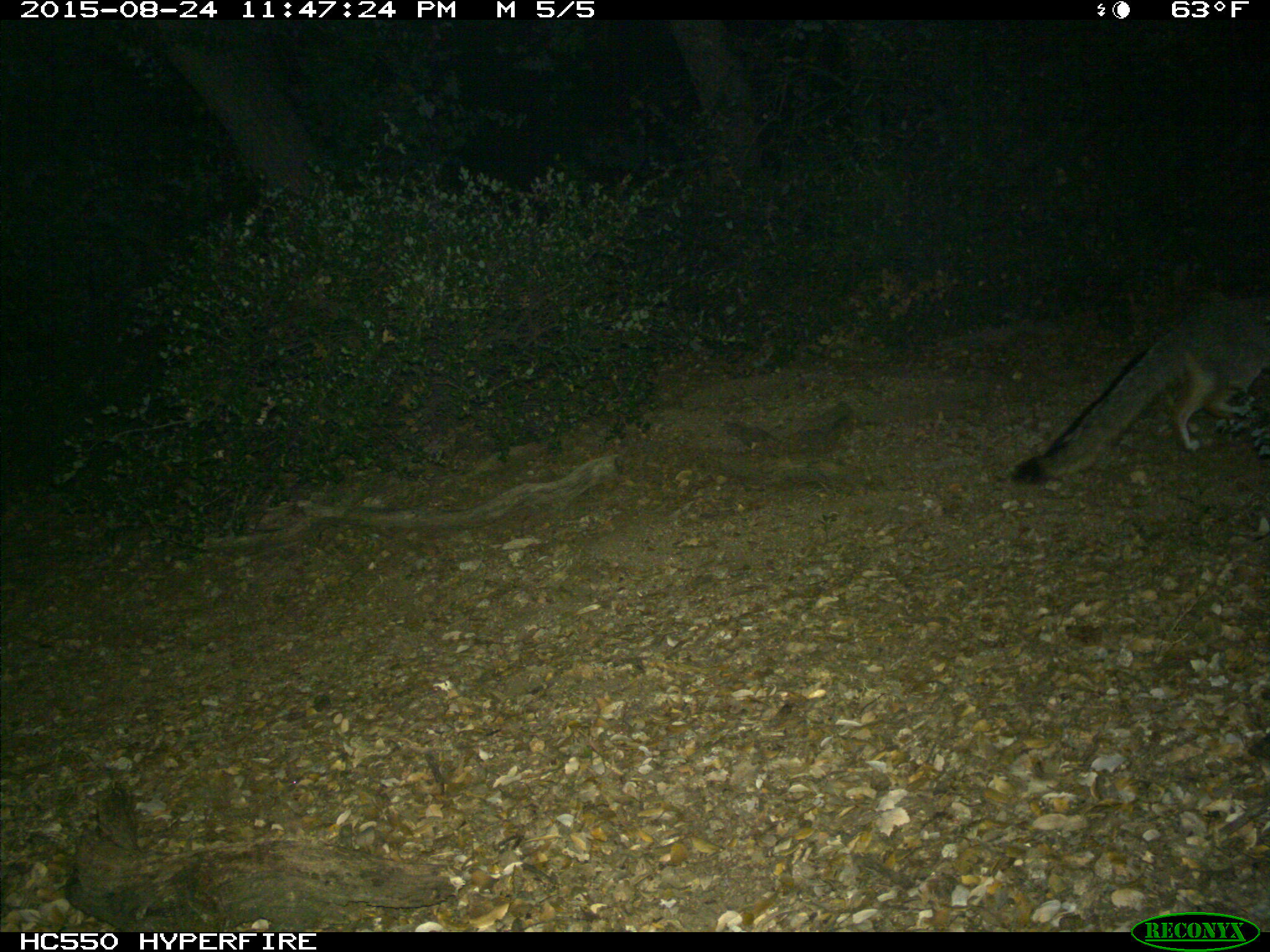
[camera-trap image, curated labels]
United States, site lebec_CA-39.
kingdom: Animalia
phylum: Chordata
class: Mammalia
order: Carnivora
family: Canidae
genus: Urocyon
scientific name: Urocyon cinereoargenteus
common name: gray fox